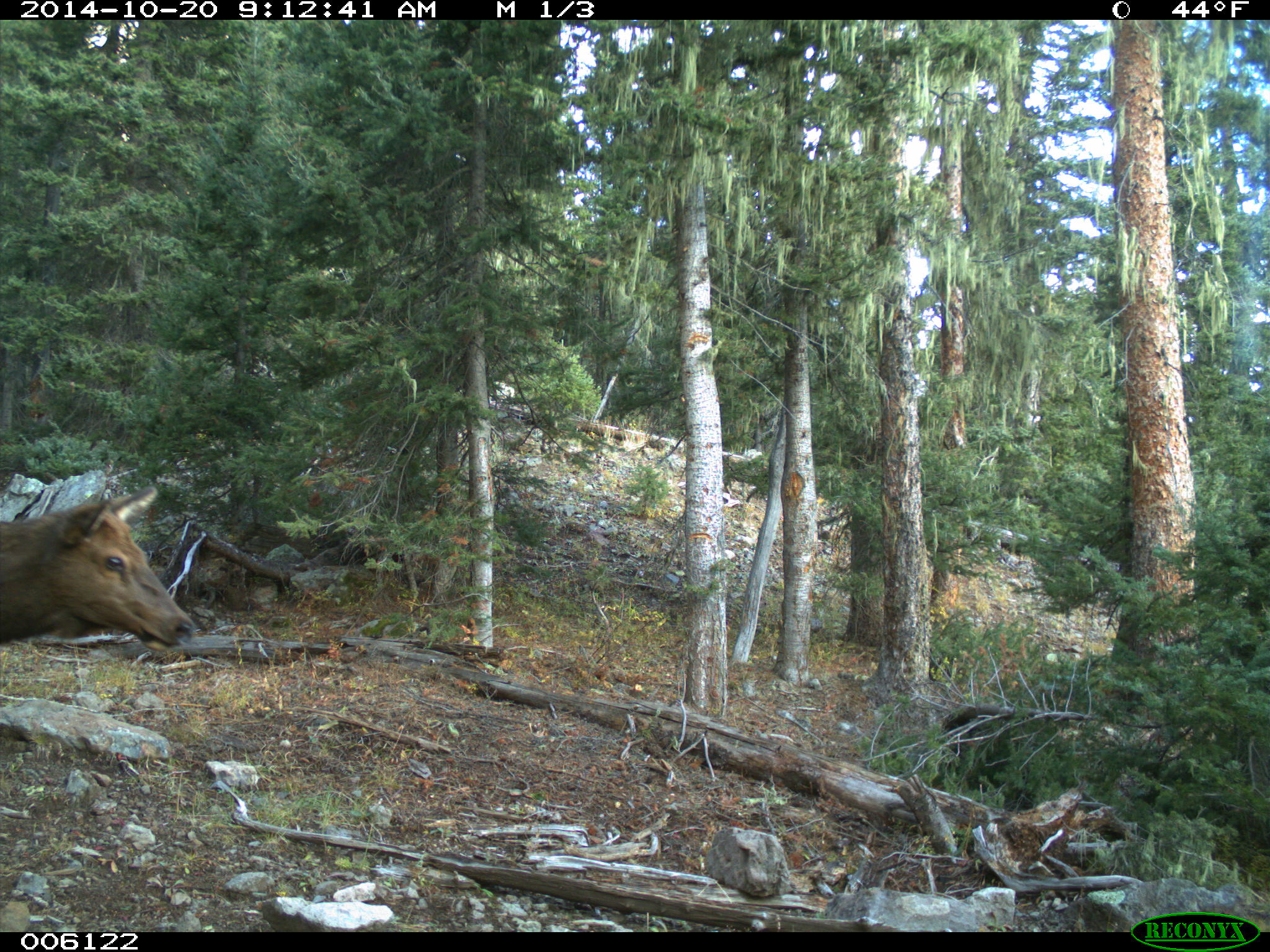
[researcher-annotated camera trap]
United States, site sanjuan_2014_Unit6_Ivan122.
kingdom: Animalia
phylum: Chordata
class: Mammalia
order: Artiodactyla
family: Cervidae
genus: Cervus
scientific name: Cervus elaphus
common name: red deer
Cervus elaphus (red deer).